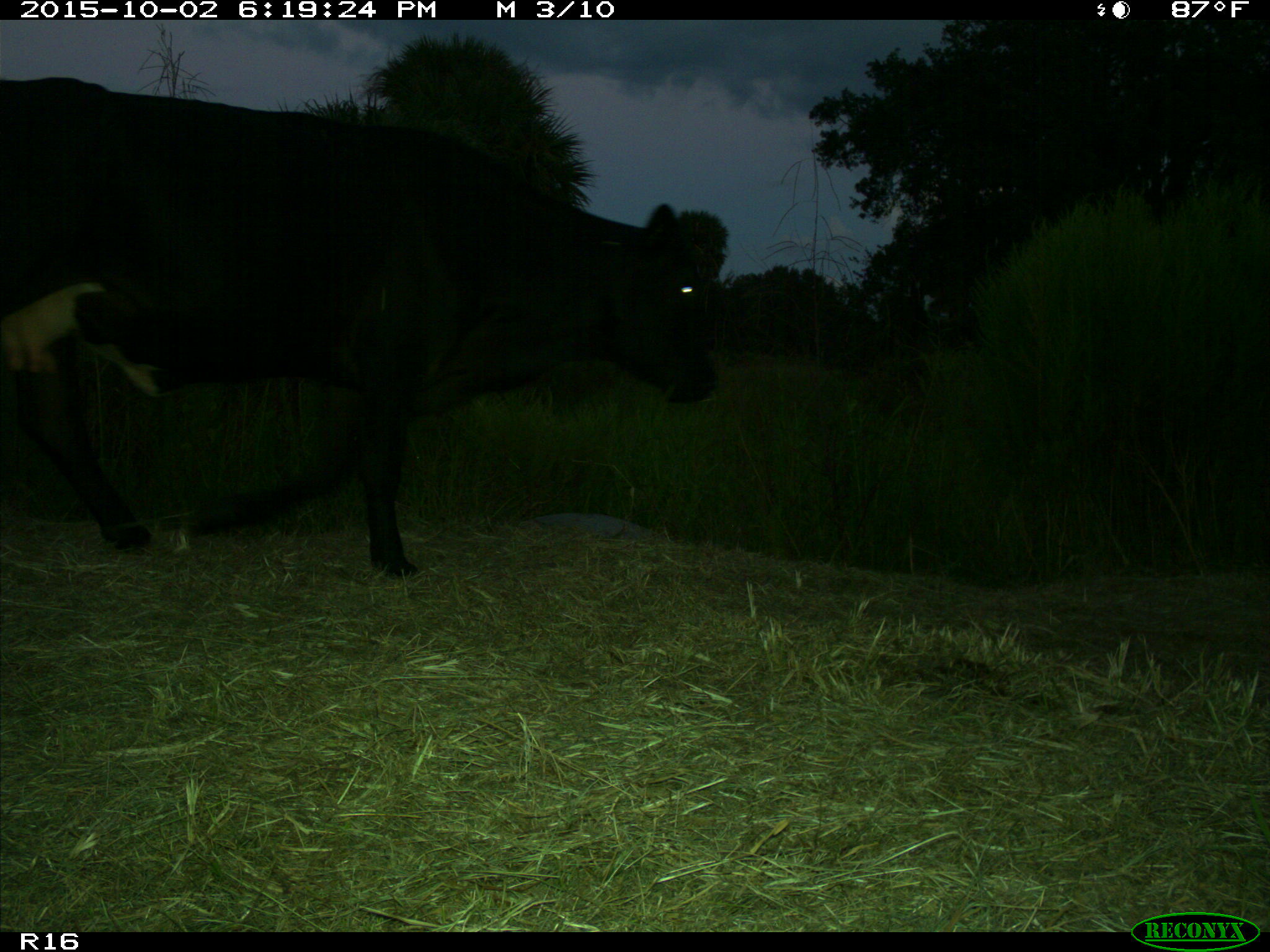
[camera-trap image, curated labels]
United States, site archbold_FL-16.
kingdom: Animalia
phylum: Chordata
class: Mammalia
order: Artiodactyla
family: Bovidae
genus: Bos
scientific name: Bos taurus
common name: domestic cow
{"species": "Bos taurus (domestic cow)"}